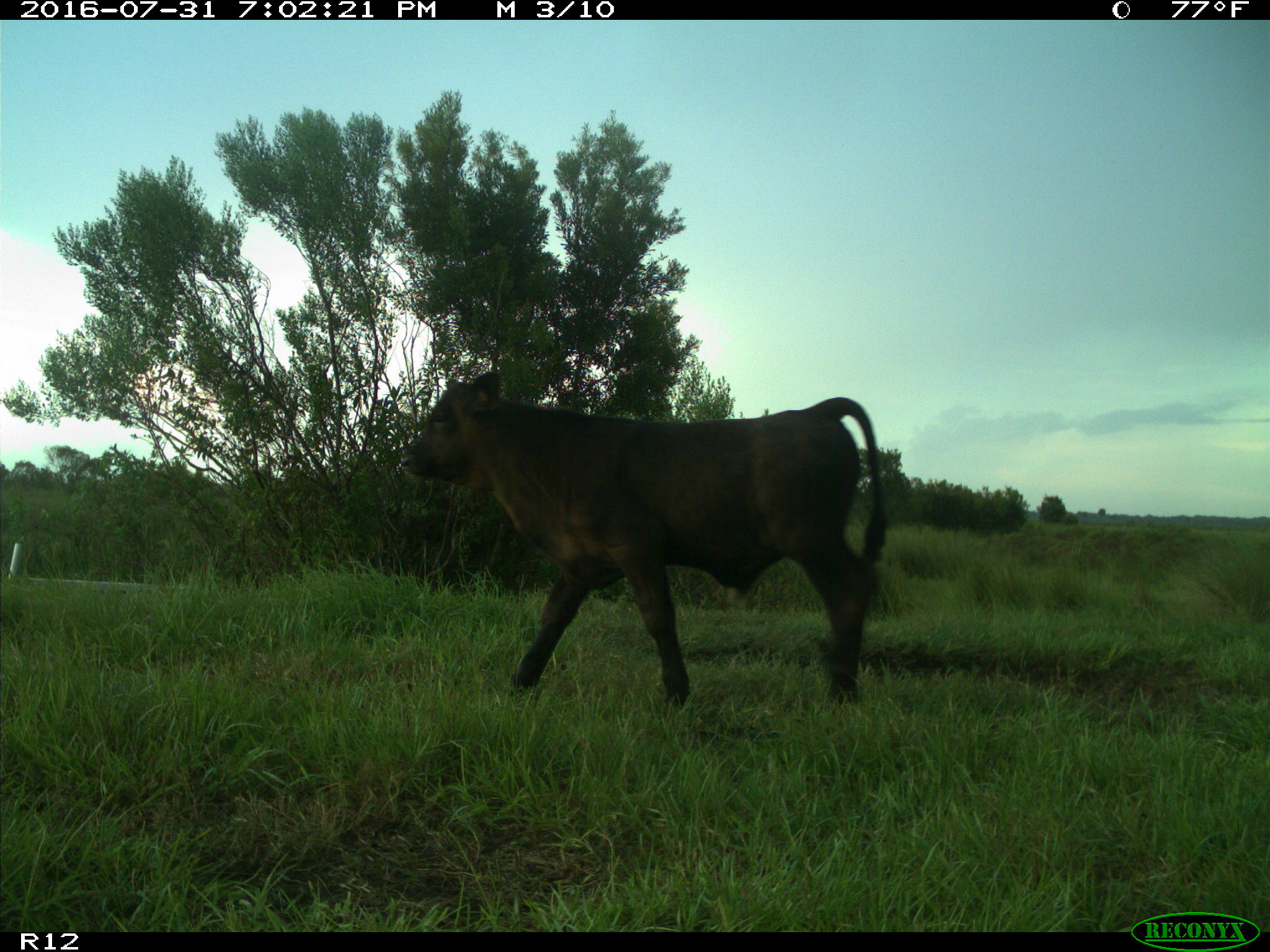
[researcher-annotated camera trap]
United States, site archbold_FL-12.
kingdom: Animalia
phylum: Chordata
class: Mammalia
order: Artiodactyla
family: Bovidae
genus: Bos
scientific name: Bos taurus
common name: domestic cow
Bos taurus (domestic cow).